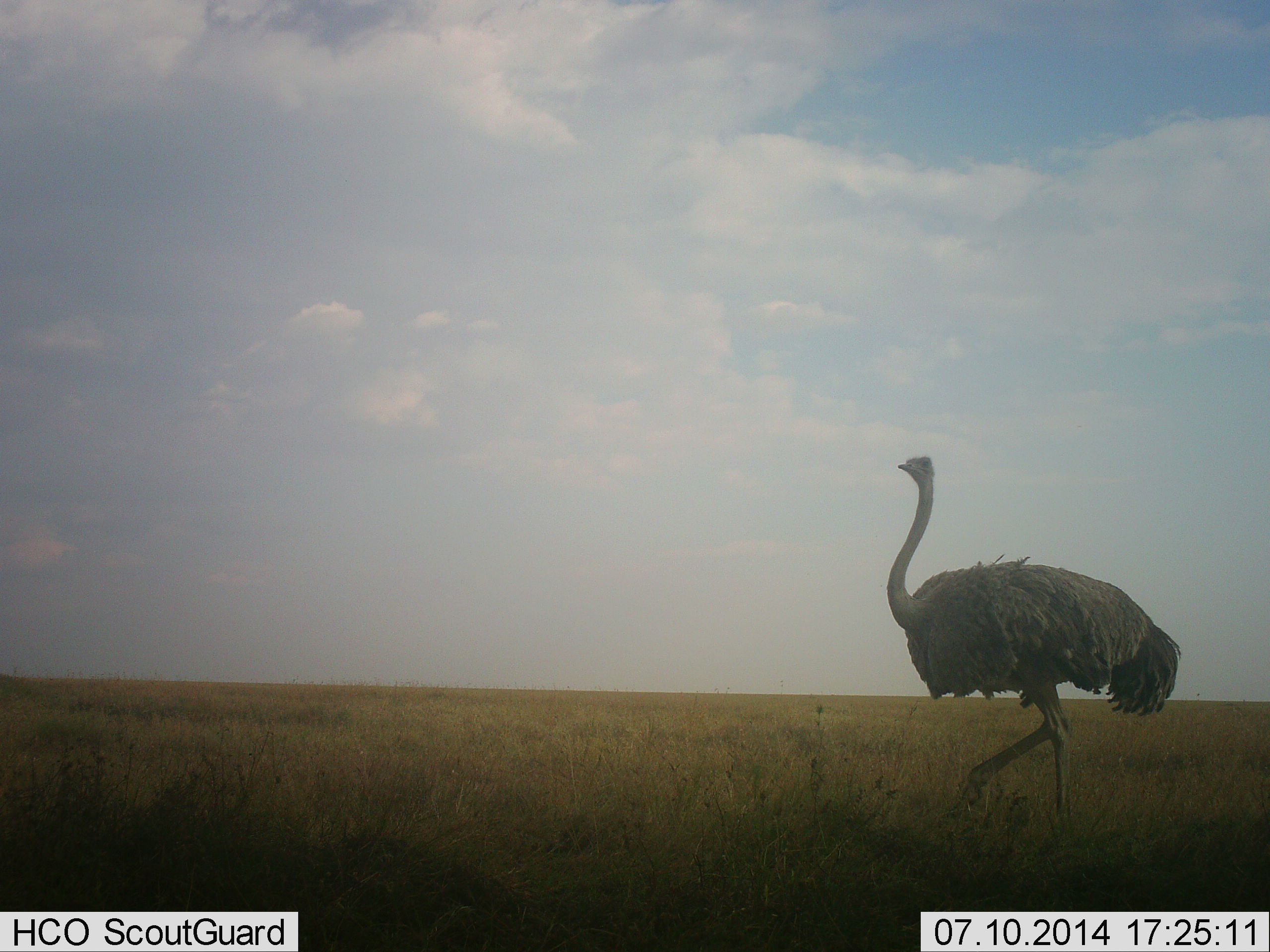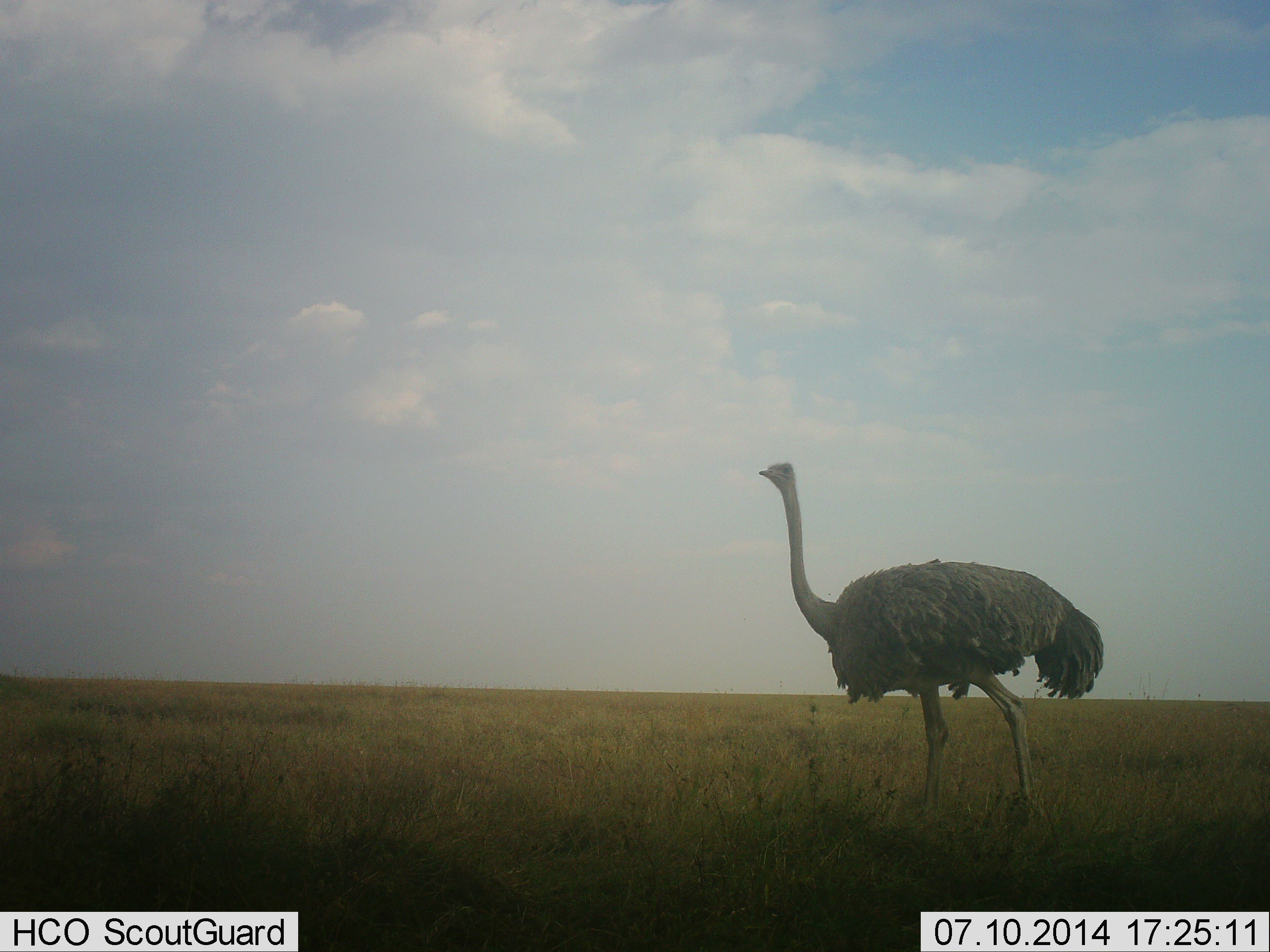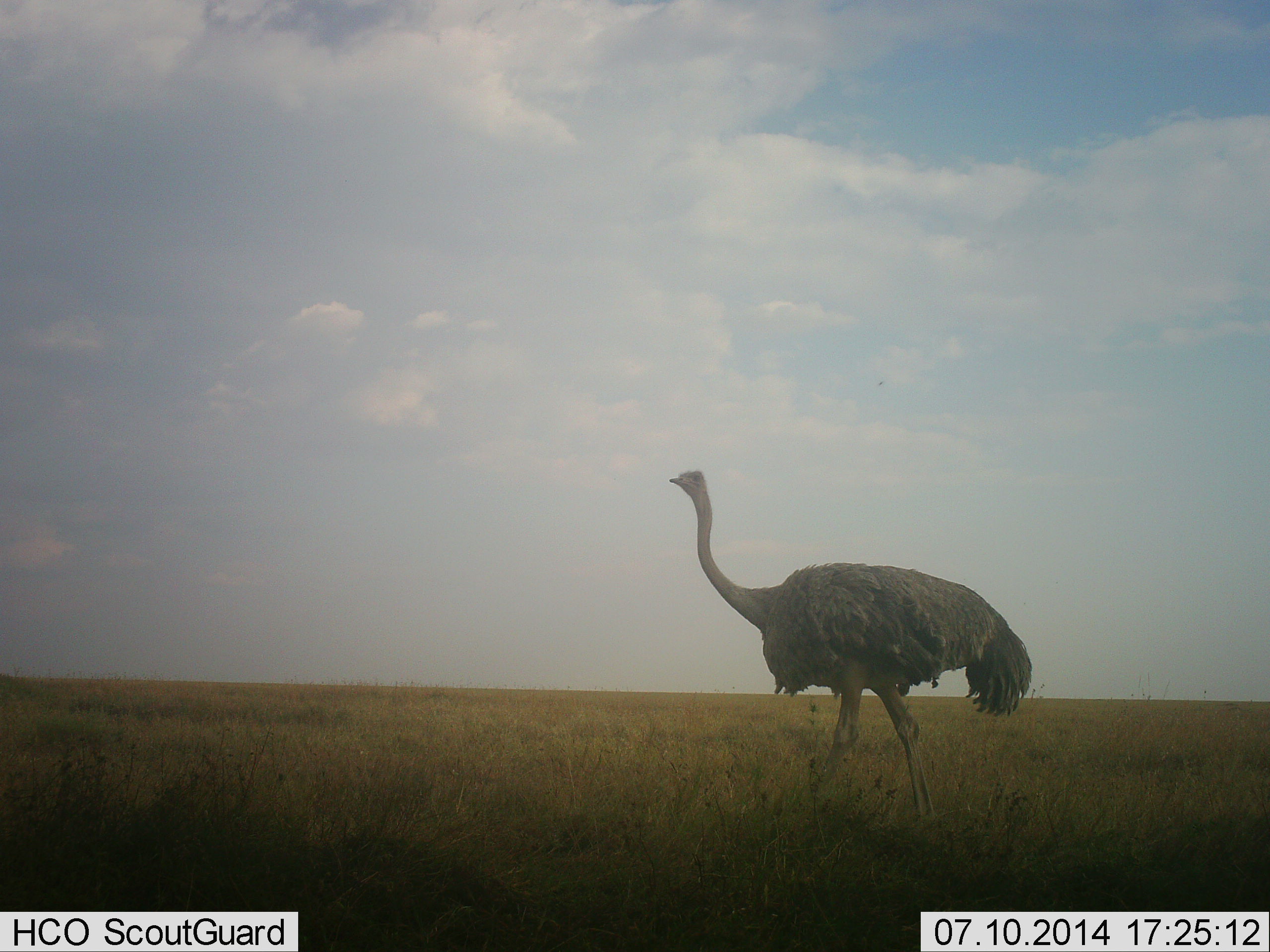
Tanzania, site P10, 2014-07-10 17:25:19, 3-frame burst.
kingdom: Animalia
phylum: Chordata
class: Aves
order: Struthioniformes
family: Struthionidae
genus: Struthio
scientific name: Struthio camelus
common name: ostrich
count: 1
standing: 0%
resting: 0%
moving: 100%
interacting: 0%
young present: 0%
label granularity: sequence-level